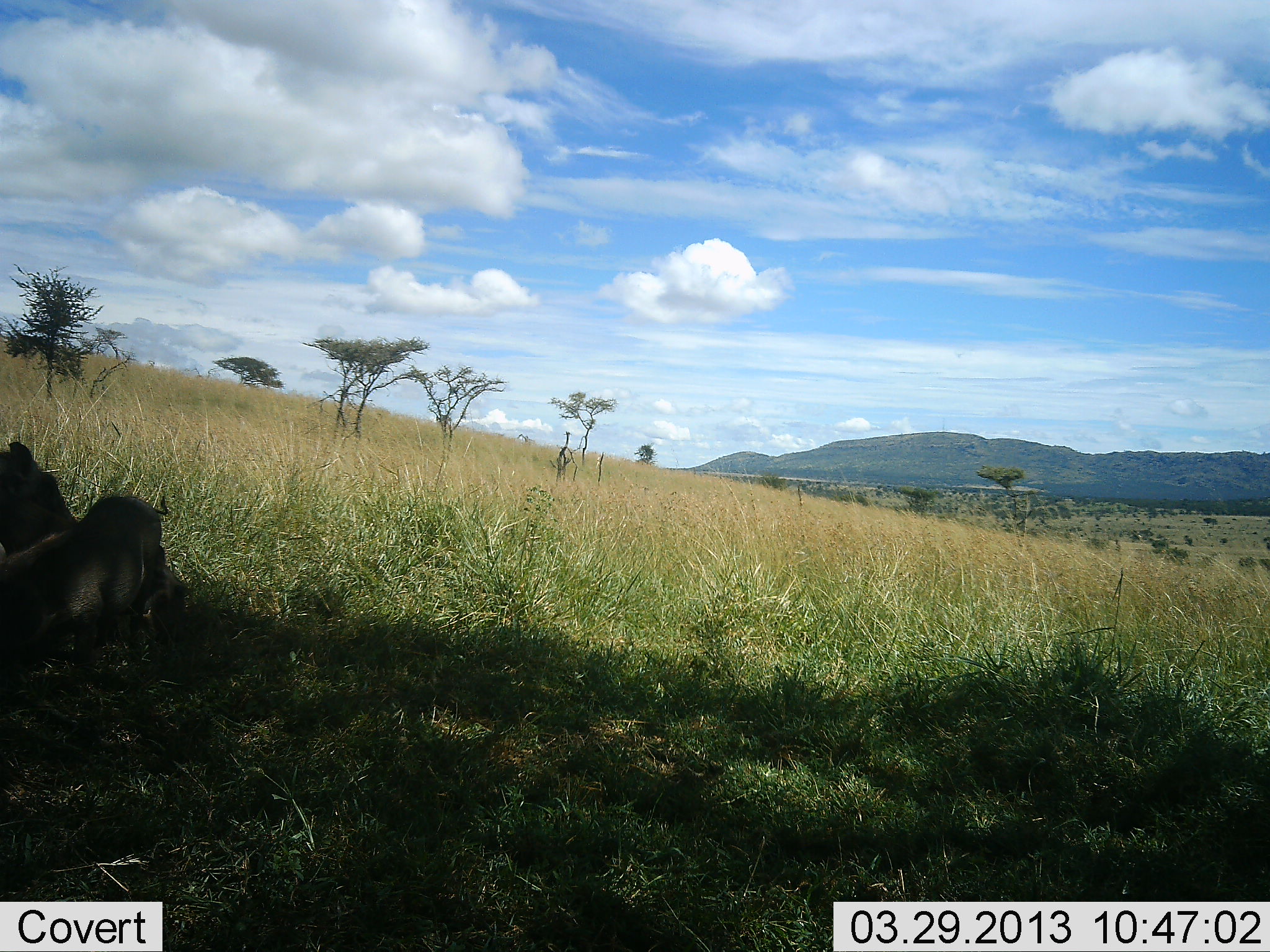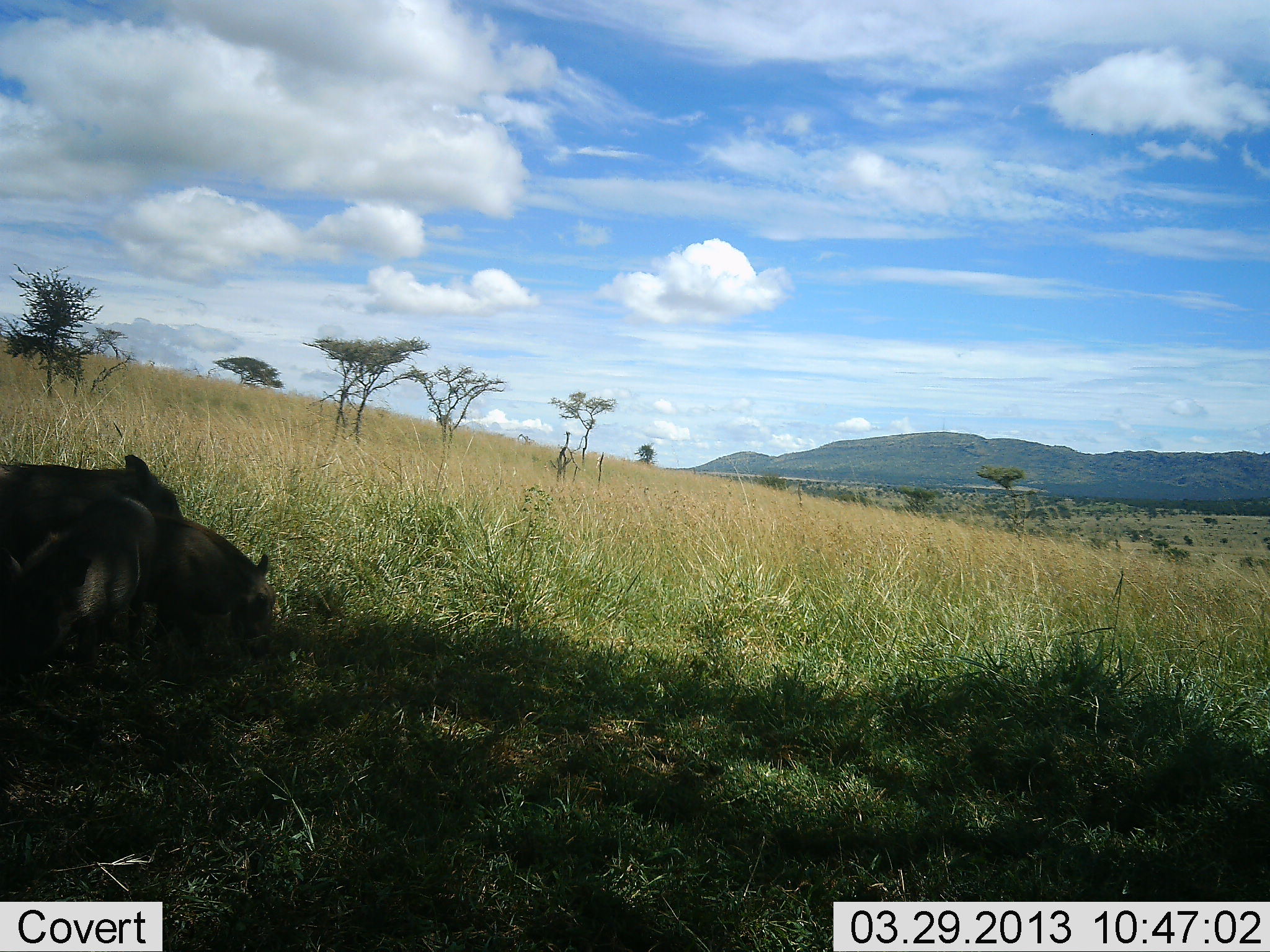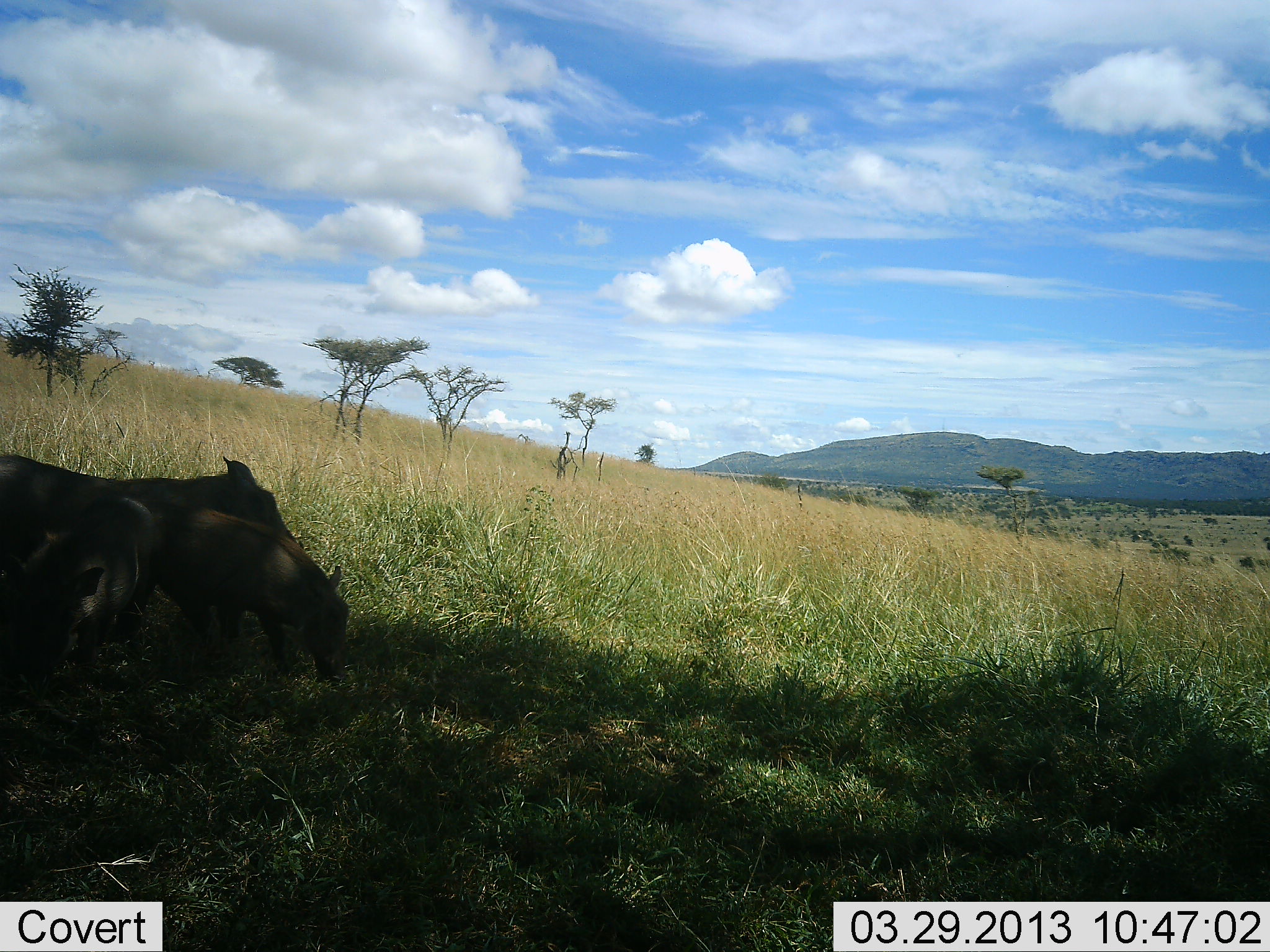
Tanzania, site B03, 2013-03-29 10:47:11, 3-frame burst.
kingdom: Animalia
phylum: Chordata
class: Mammalia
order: Artiodactyla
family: Suidae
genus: Phacochoerus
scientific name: Phacochoerus africanus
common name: warthog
Warthog (Phacochoerus africanus), count 3. Behavior (volunteer vote fractions): standing 21%, resting 14%, moving 71%, interacting 14%. Young present (vote fraction): 36%. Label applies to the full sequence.